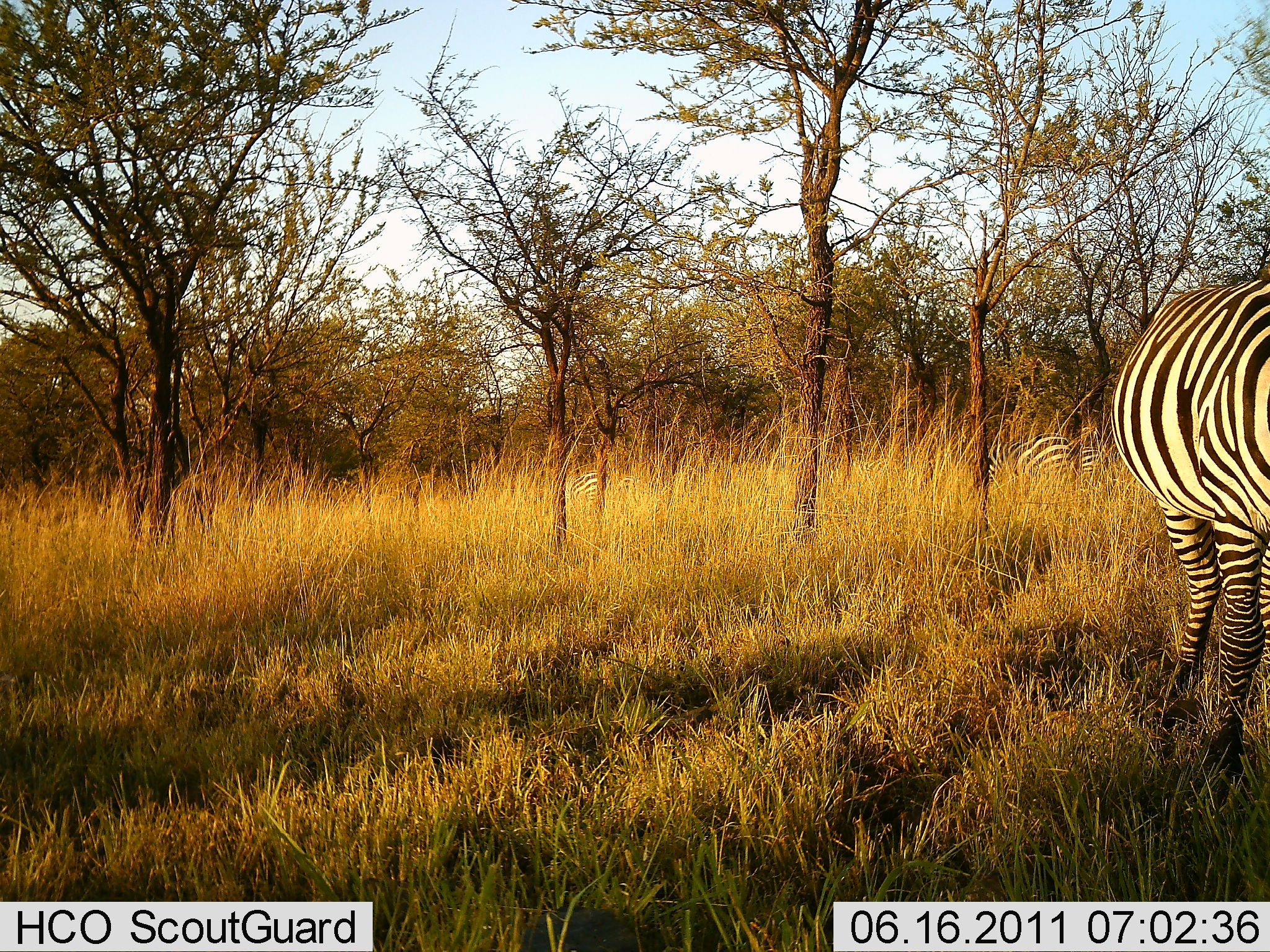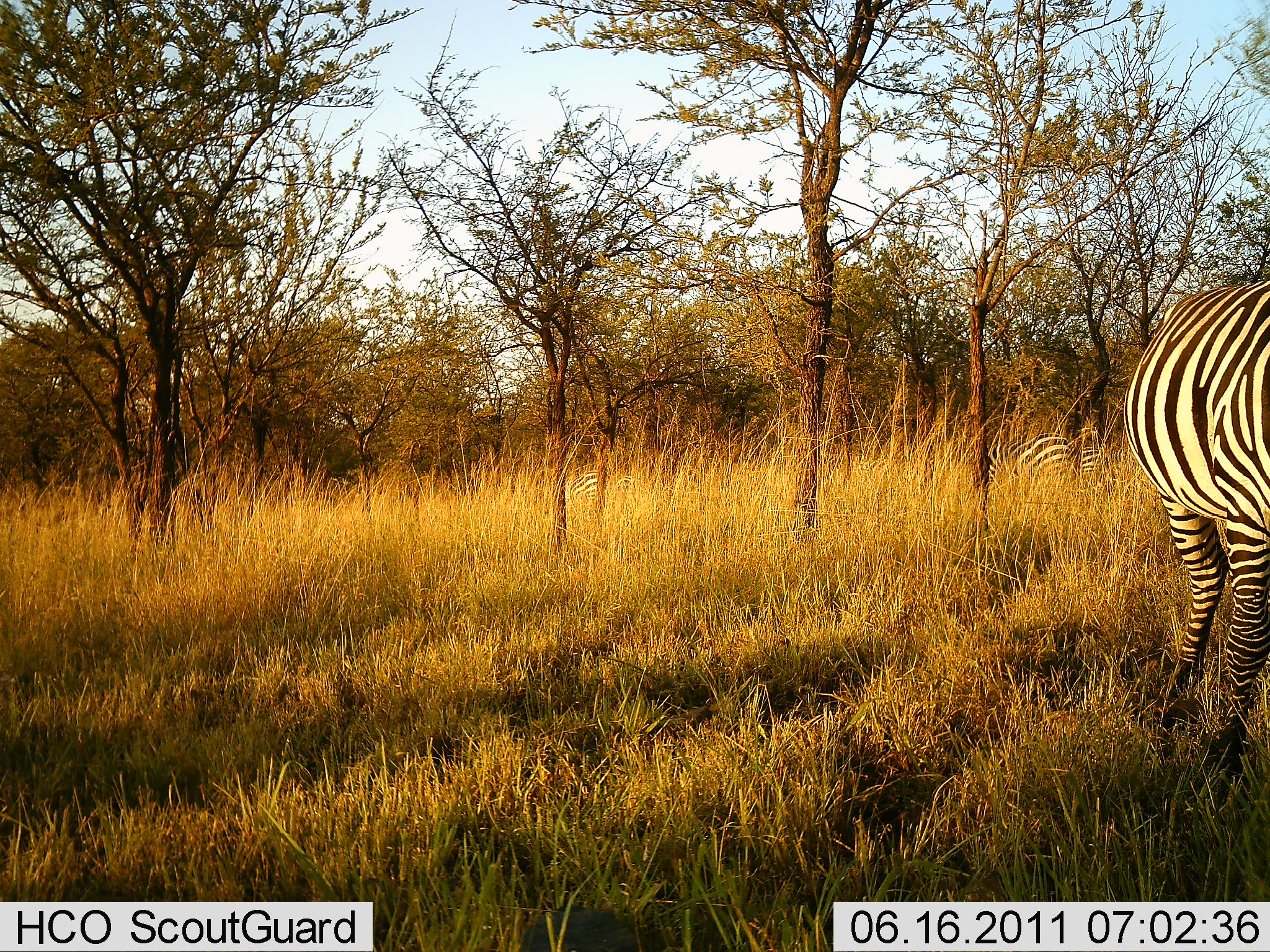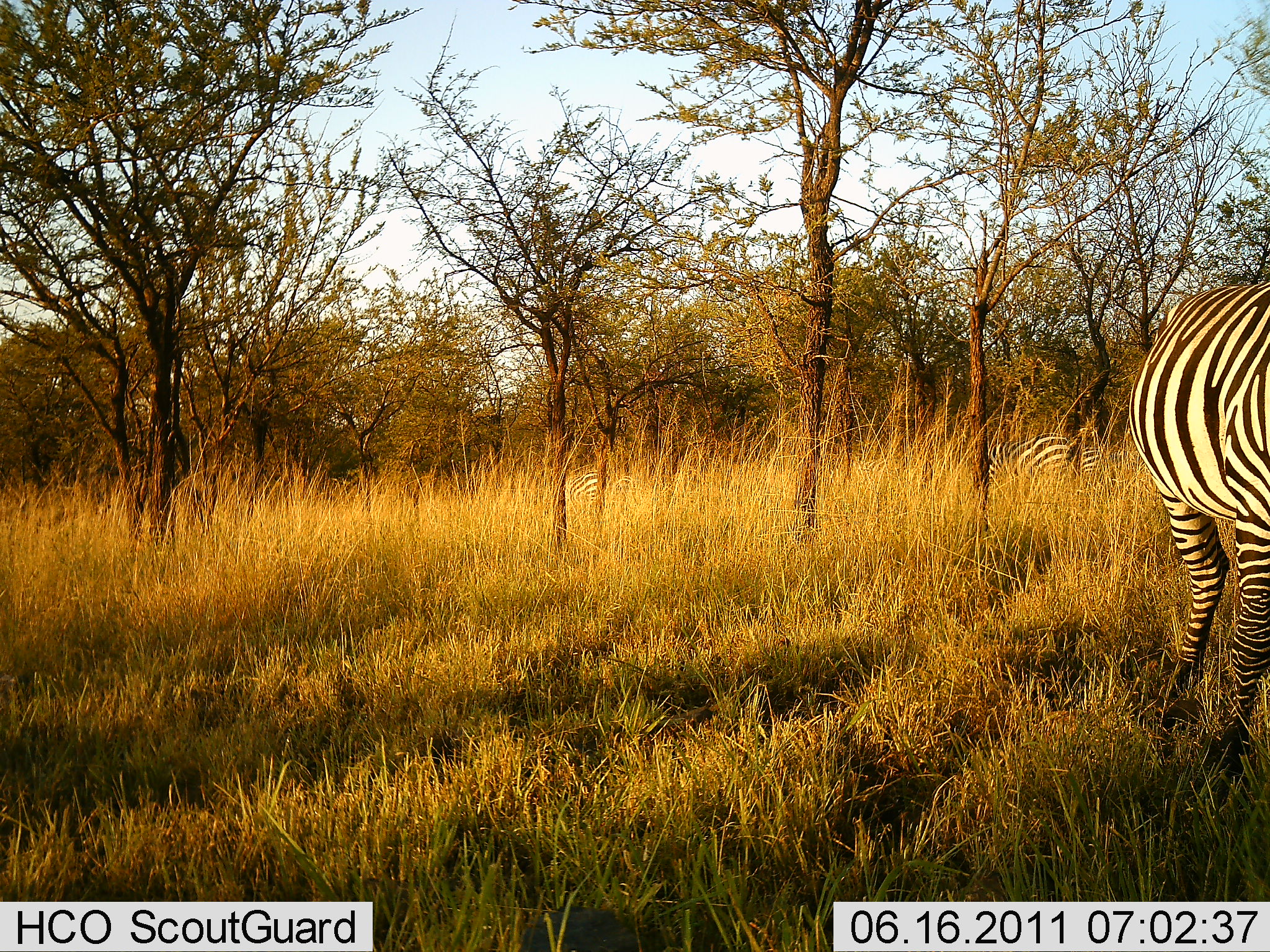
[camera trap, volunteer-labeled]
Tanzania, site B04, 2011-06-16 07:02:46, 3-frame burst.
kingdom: Animalia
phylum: Chordata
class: Mammalia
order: Perissodactyla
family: Equidae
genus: Equus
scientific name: Equus quagga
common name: plains zebra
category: zebra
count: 3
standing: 80%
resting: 10%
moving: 10%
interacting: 0%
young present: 0%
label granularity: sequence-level